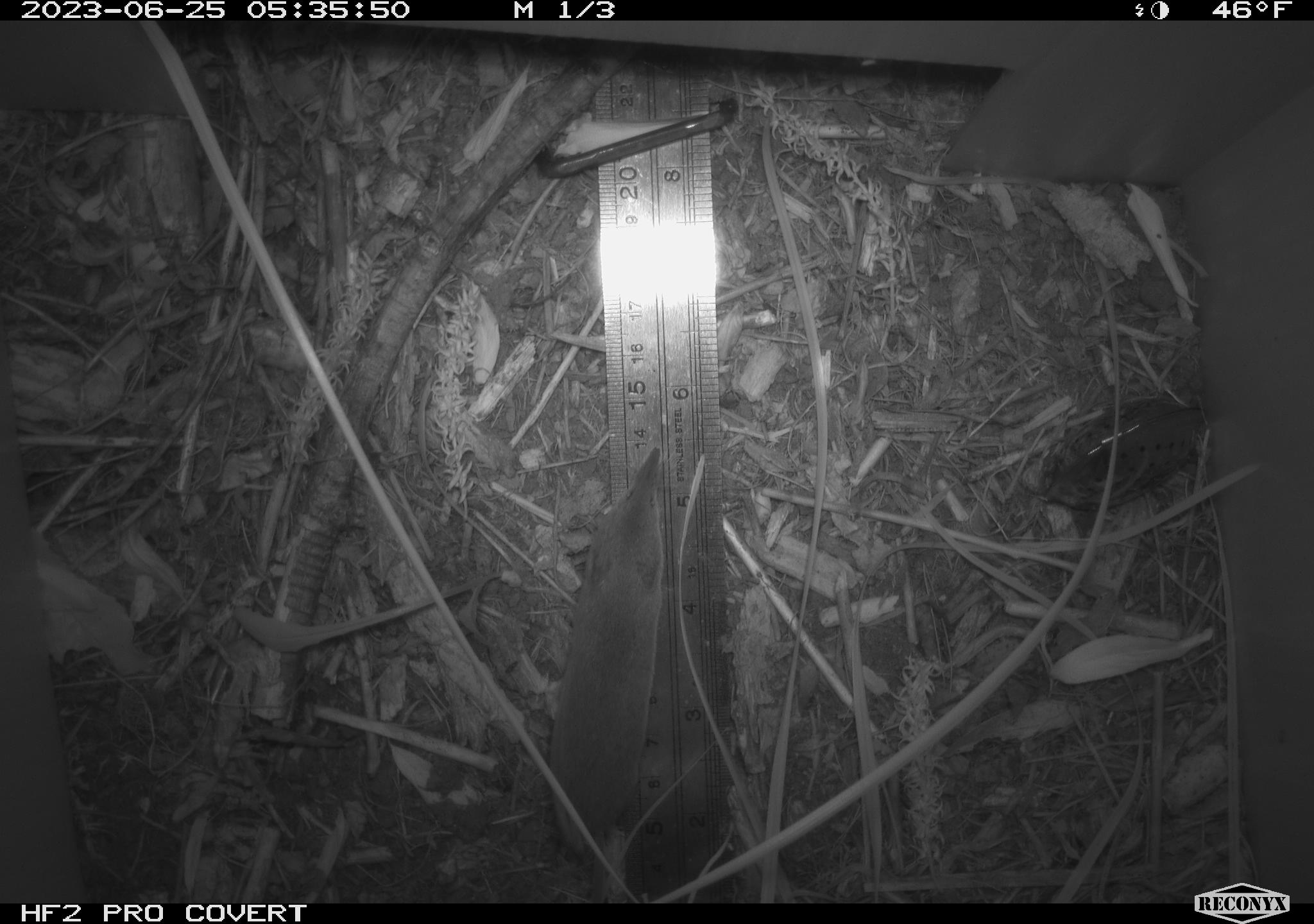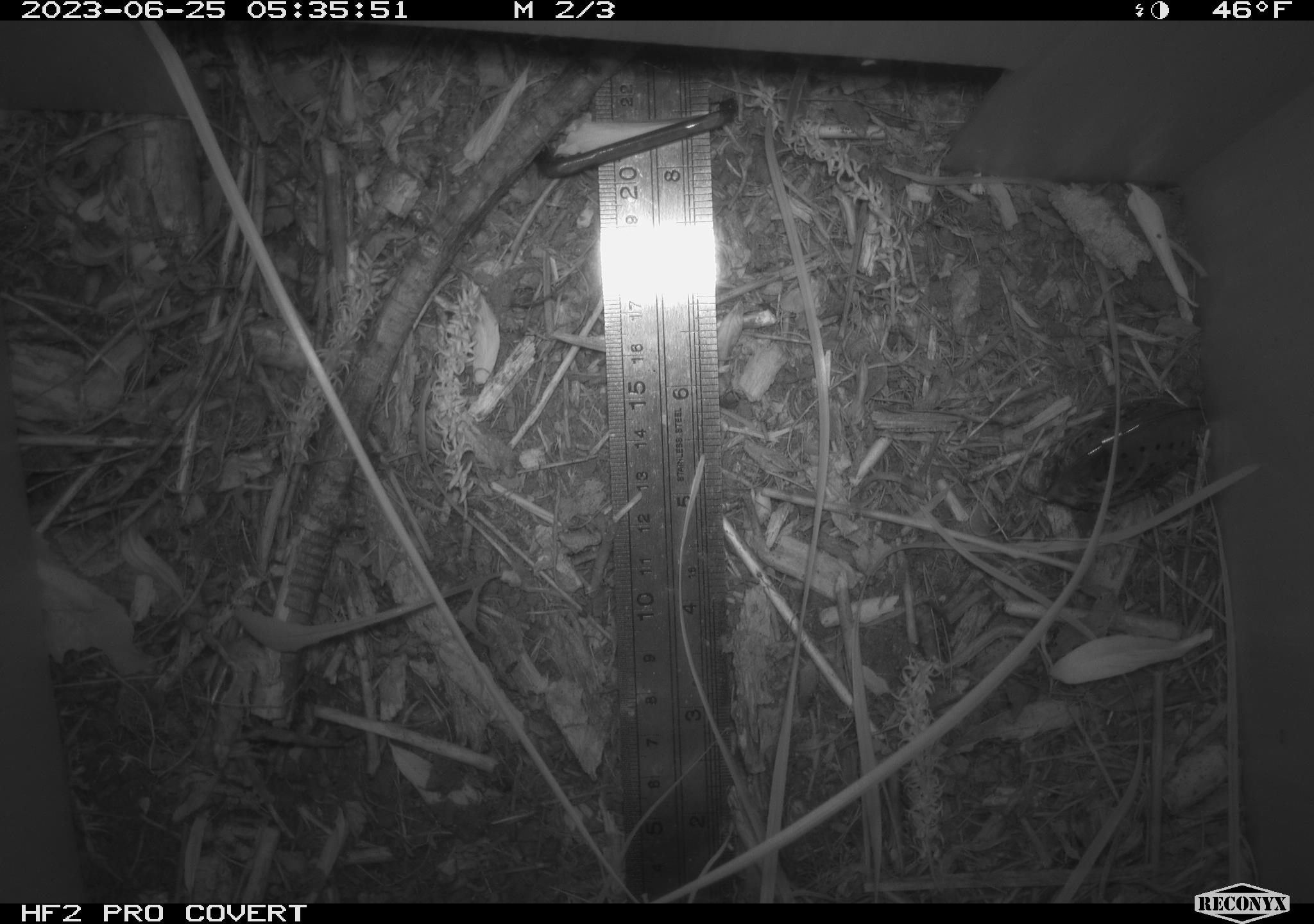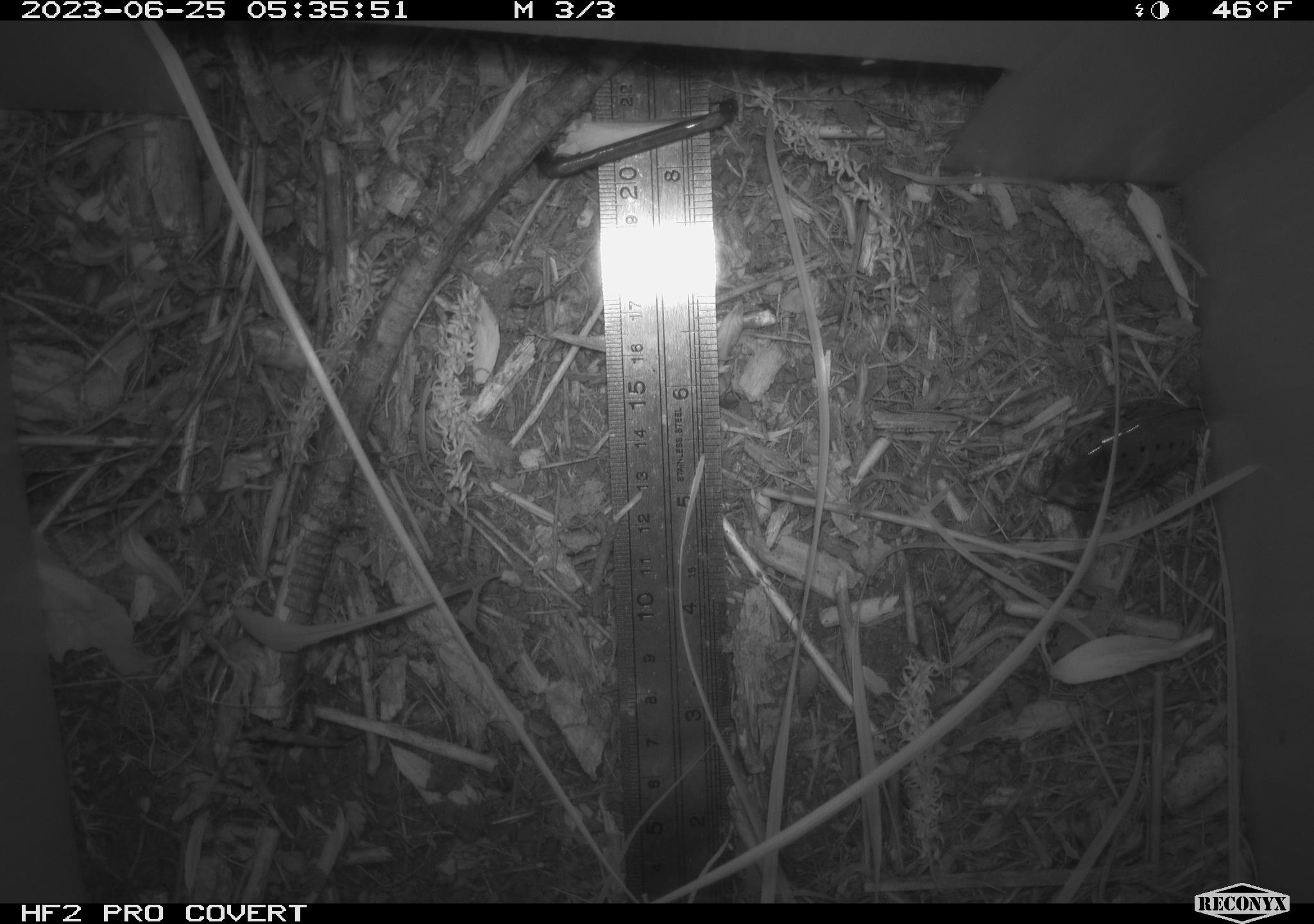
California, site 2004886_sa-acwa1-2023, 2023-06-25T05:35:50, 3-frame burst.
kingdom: Animalia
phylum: Chordata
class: Mammalia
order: Eulipotyphla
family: Soricidae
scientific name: Soricidae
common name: shrews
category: soricidae family